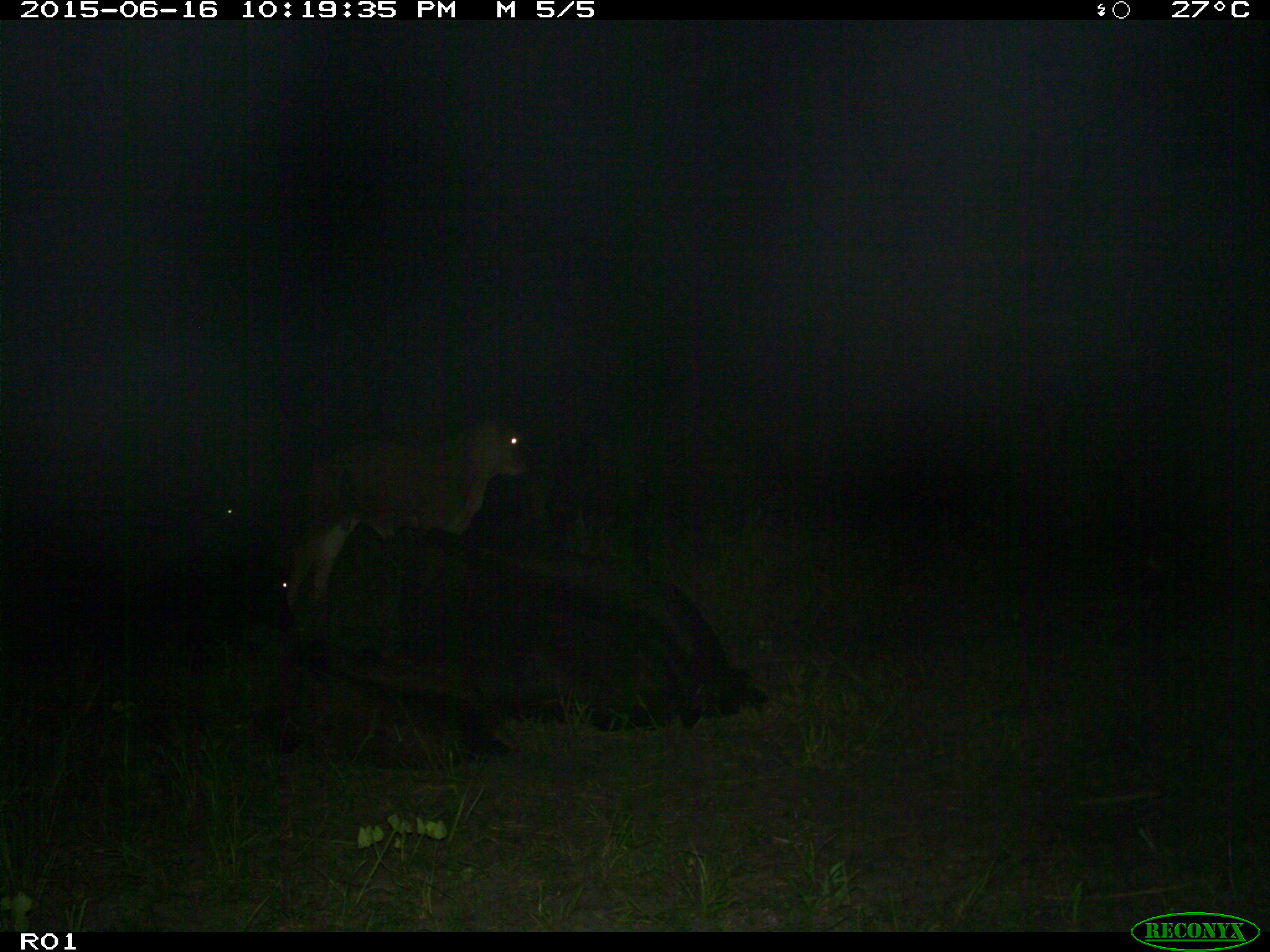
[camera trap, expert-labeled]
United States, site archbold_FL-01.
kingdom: Animalia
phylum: Chordata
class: Mammalia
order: Artiodactyla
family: Bovidae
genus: Bos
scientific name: Bos taurus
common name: domestic cow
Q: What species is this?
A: Bos taurus (domestic cow).